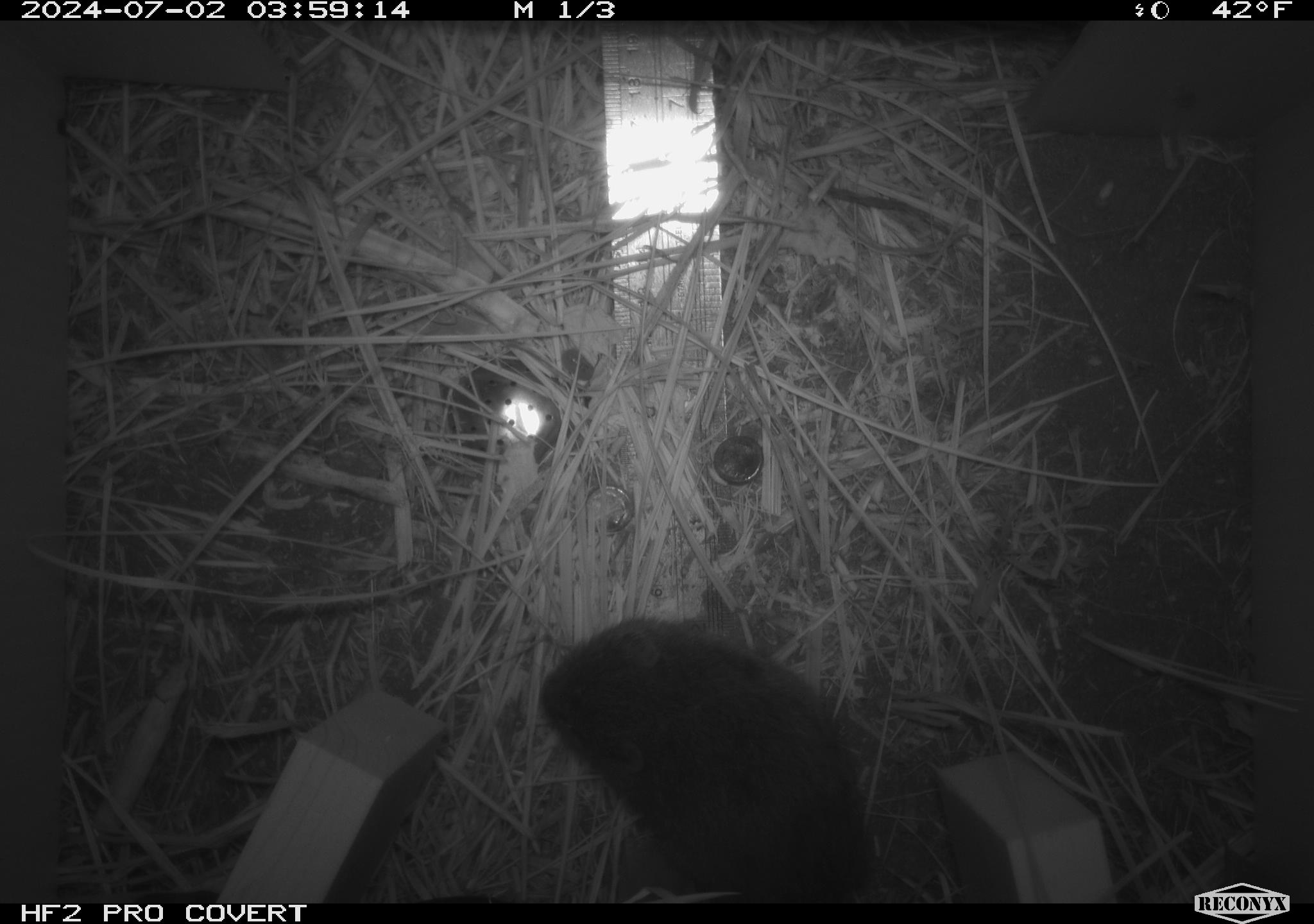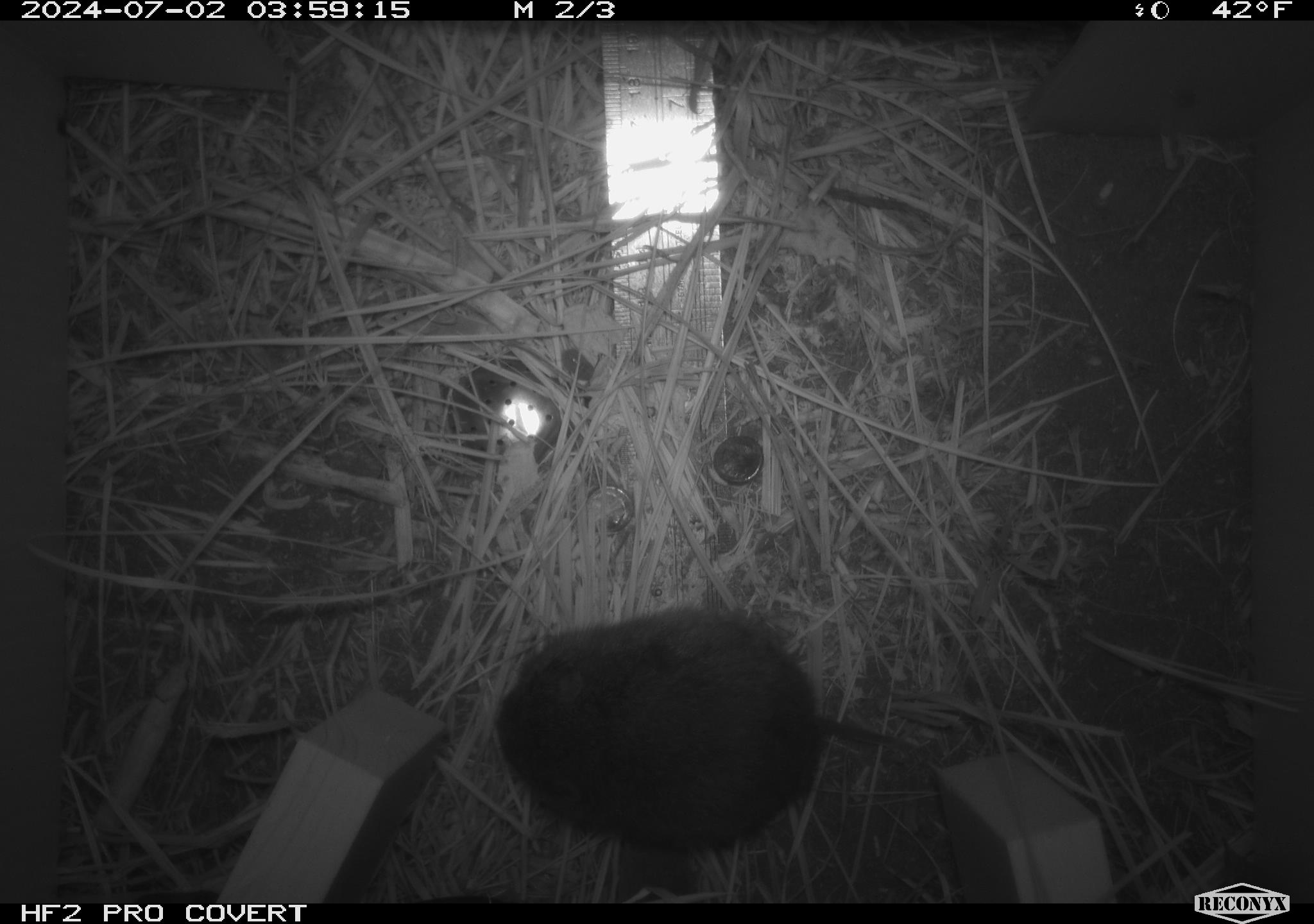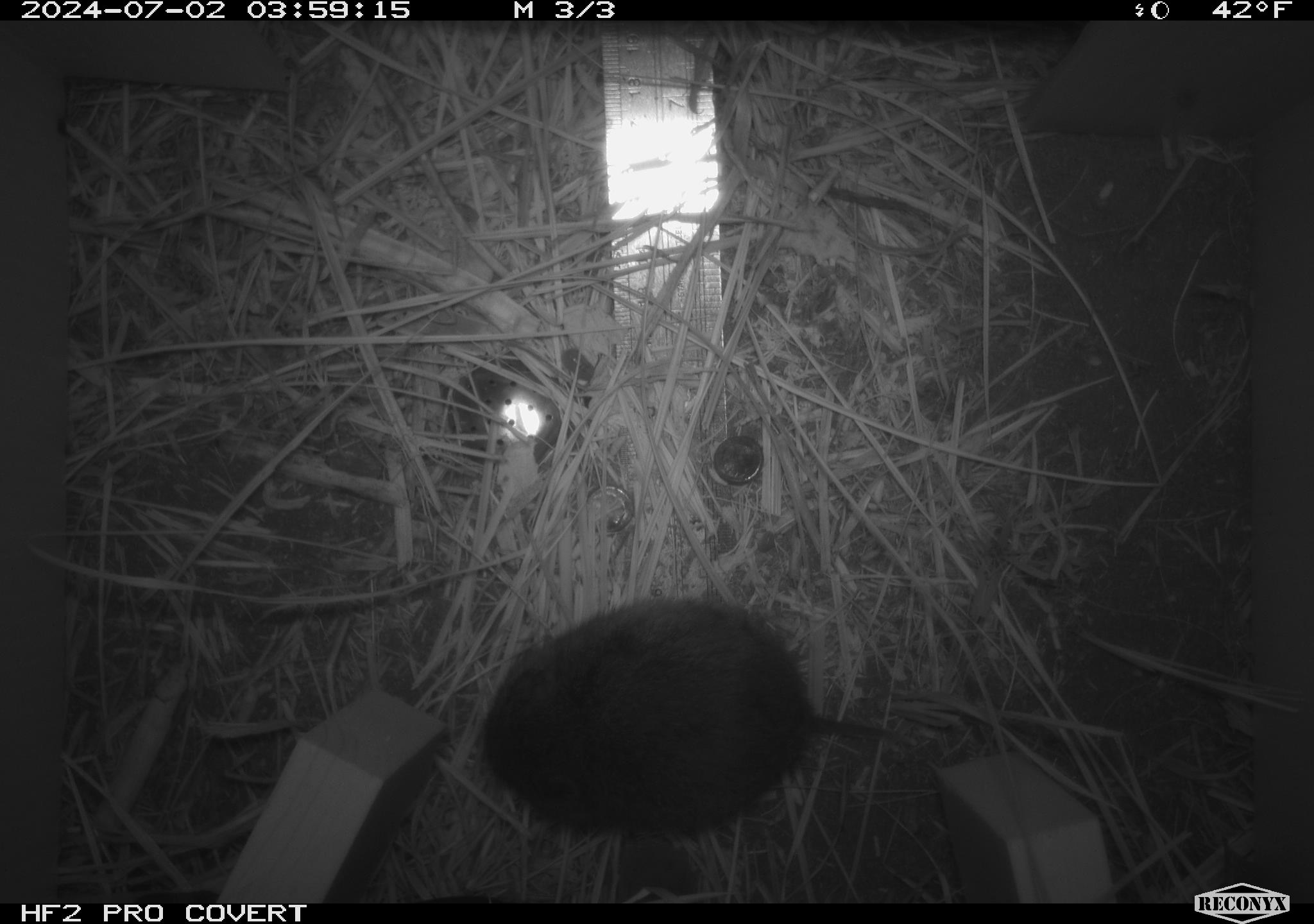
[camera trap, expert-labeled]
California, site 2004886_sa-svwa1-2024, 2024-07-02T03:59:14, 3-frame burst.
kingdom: Animalia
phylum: Chordata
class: Mammalia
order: Rodentia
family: Cricetidae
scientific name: Arvicolinae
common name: voles, lemmings, and muskrats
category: arvicolinae subfamily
Arvicolinae subfamily (voles, lemmings, and muskrats) (Arvicolinae).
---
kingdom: Animalia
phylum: Arthropoda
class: Malacostraca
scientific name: Malacostraca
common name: amphipods, crabs, isopods, krill, lobsters and shrimps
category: malacostracan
Malacostracan (amphipods, crabs, isopods, krill, lobsters and shrimps) (Malacostraca).